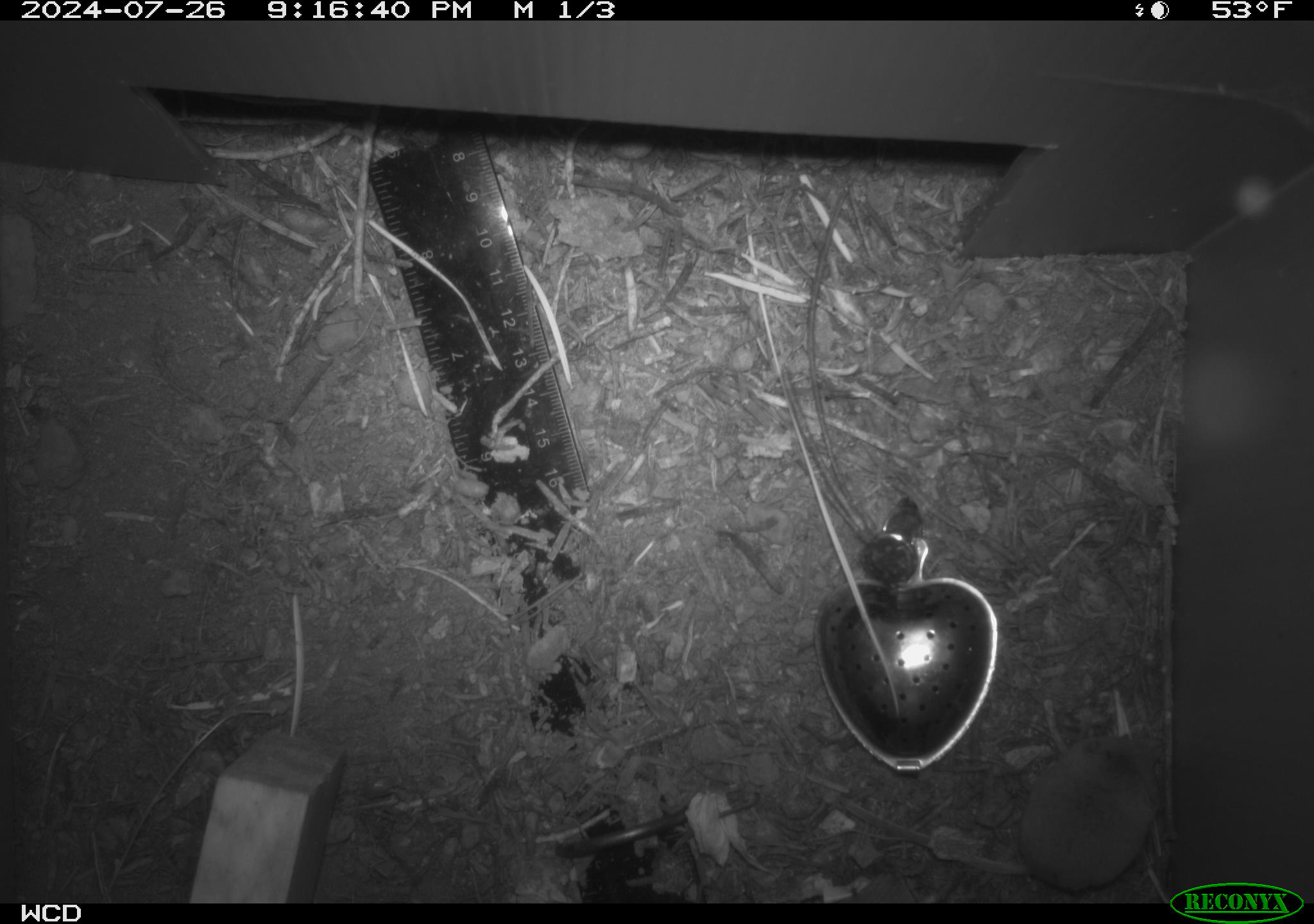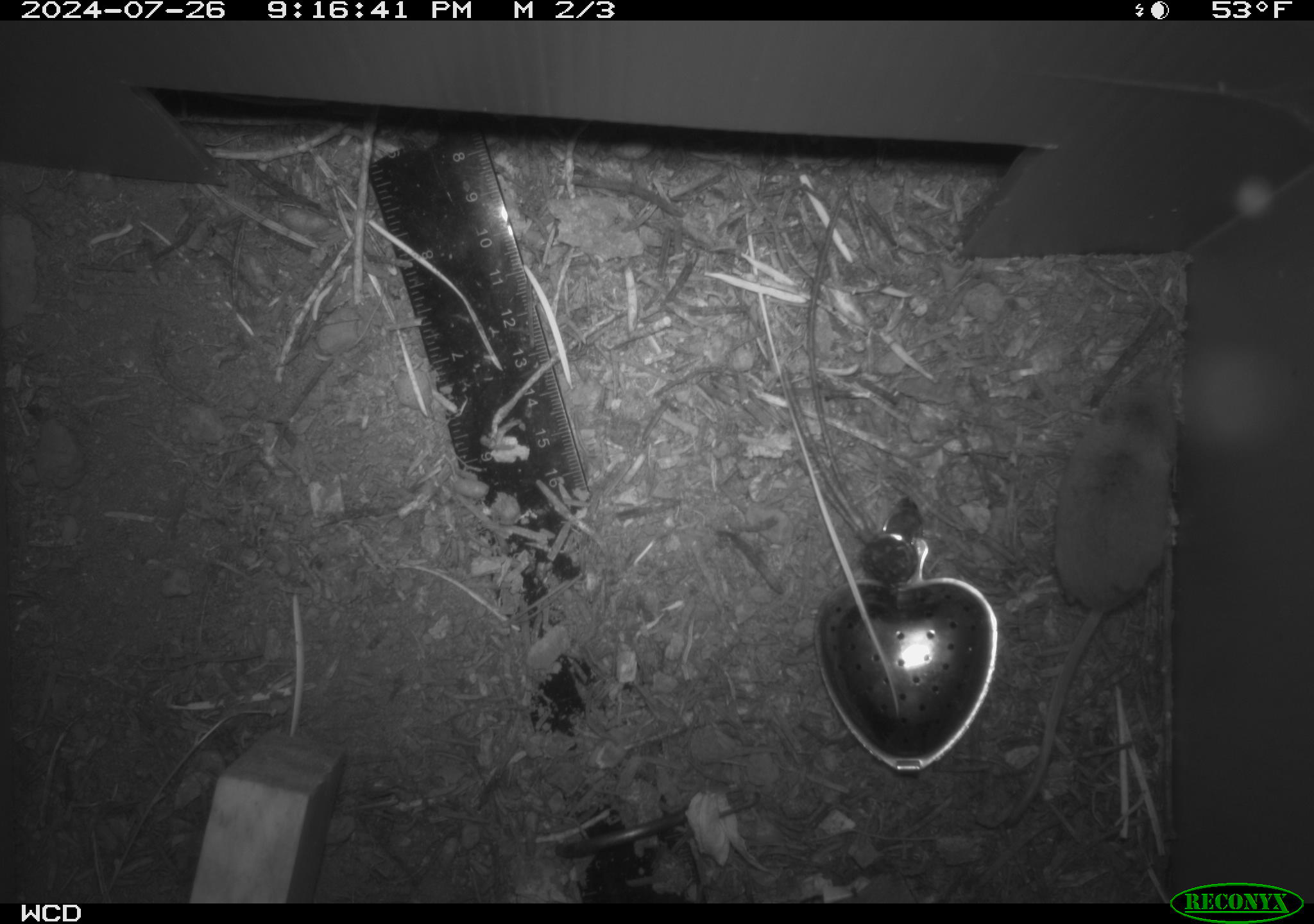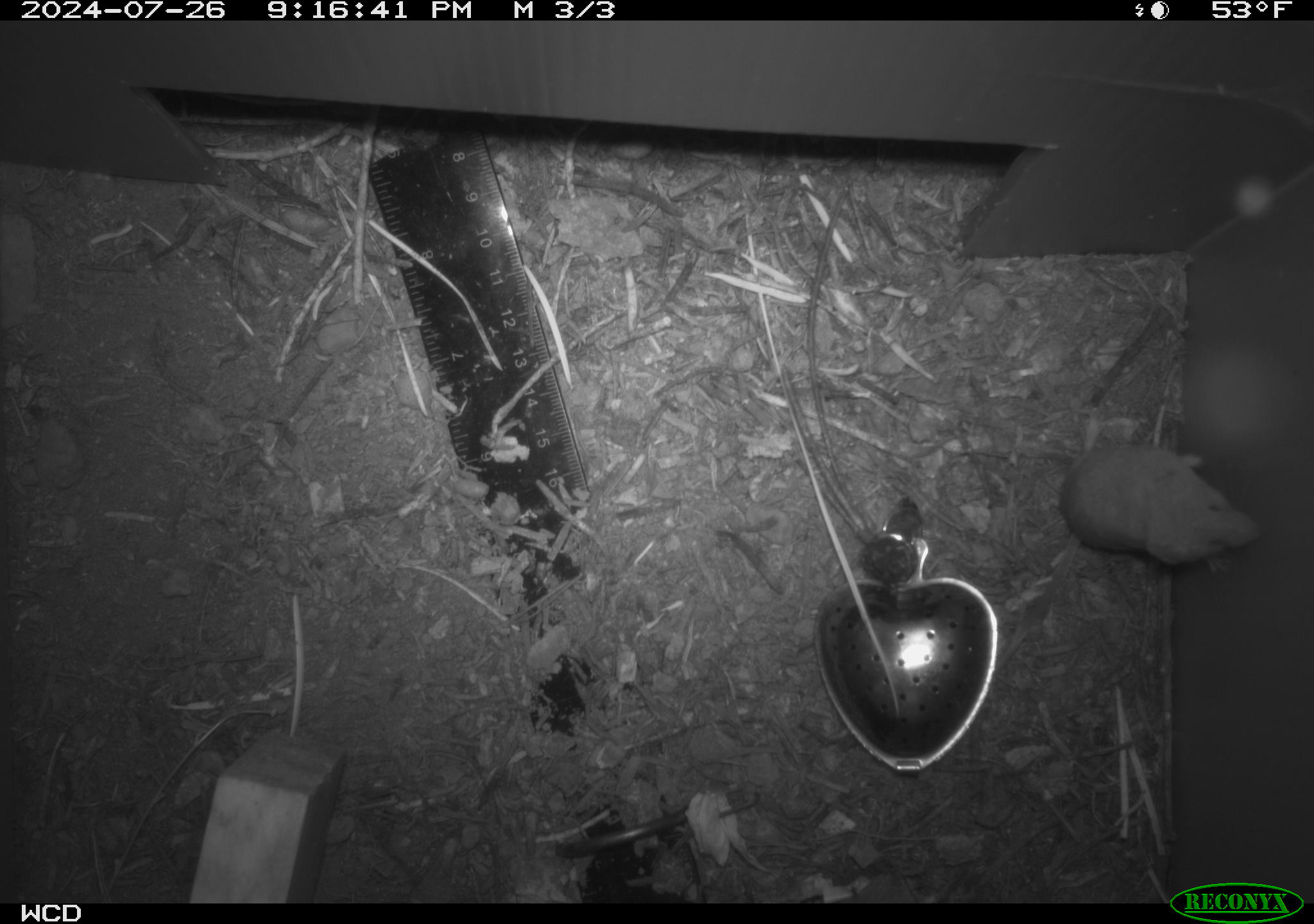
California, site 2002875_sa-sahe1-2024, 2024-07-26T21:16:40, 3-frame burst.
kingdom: Animalia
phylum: Chordata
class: Mammalia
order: Eulipotyphla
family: Soricidae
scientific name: Soricidae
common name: shrews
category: soricidae family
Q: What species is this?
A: Soricidae family (shrews) (Soricidae).